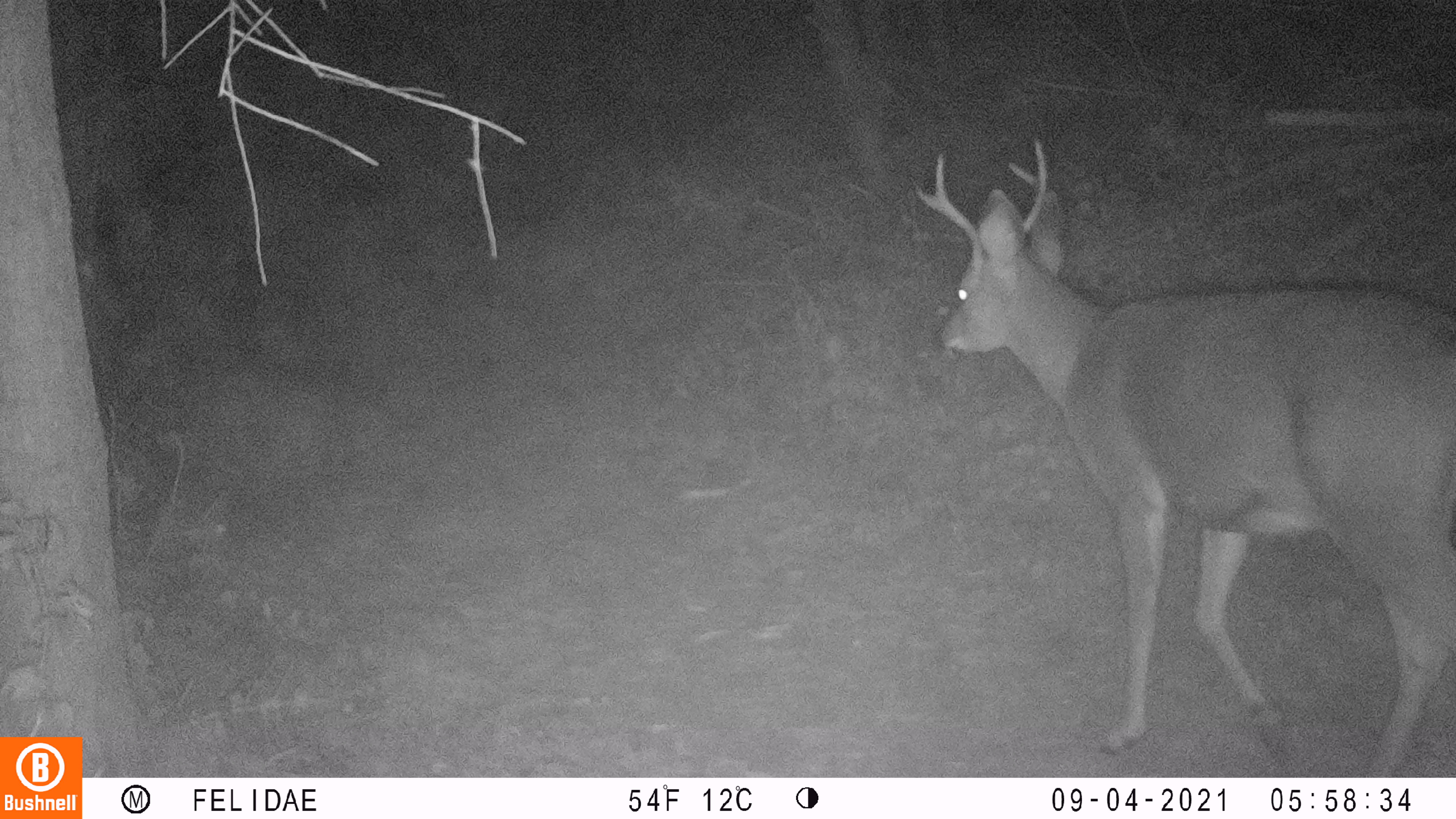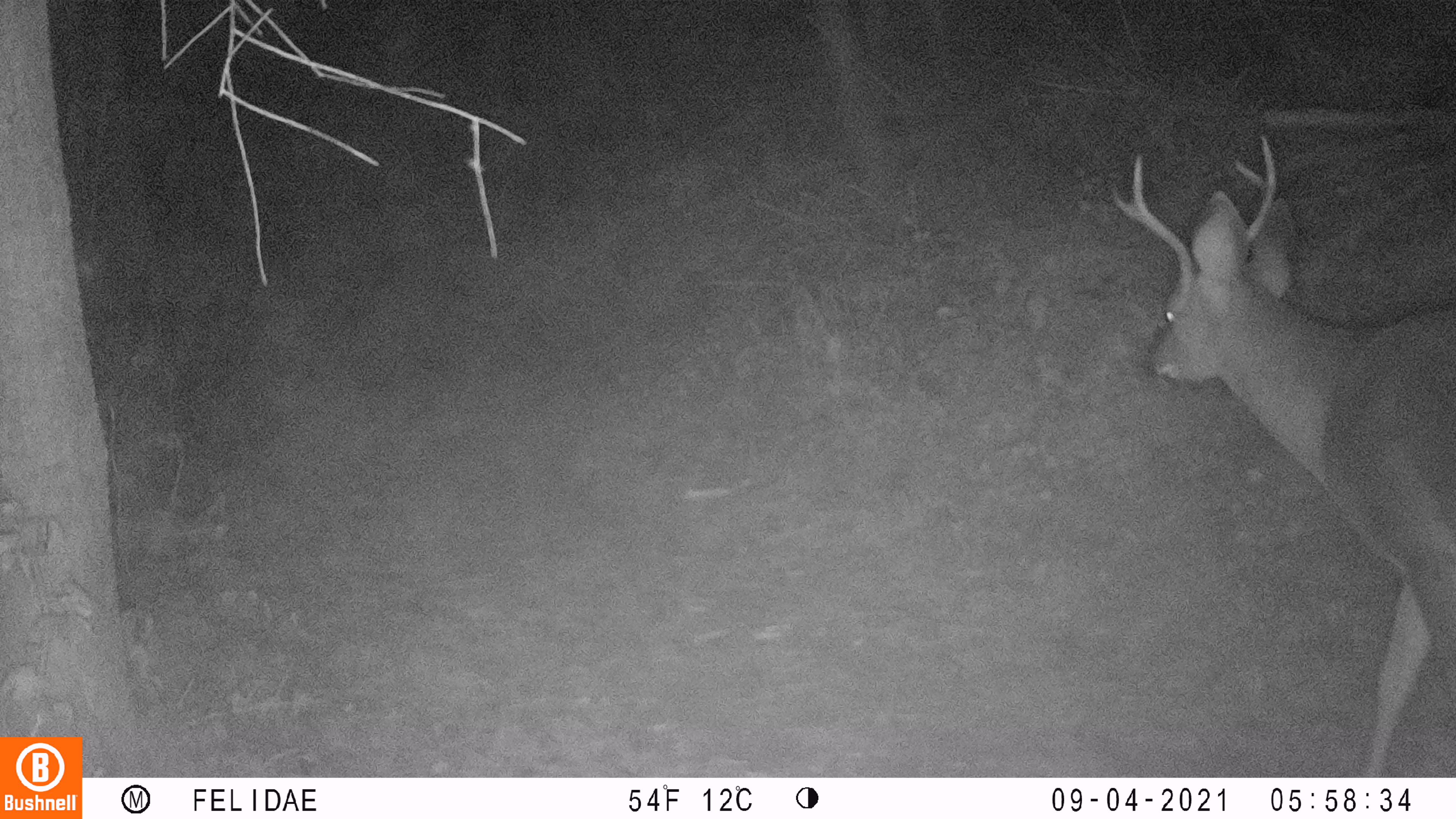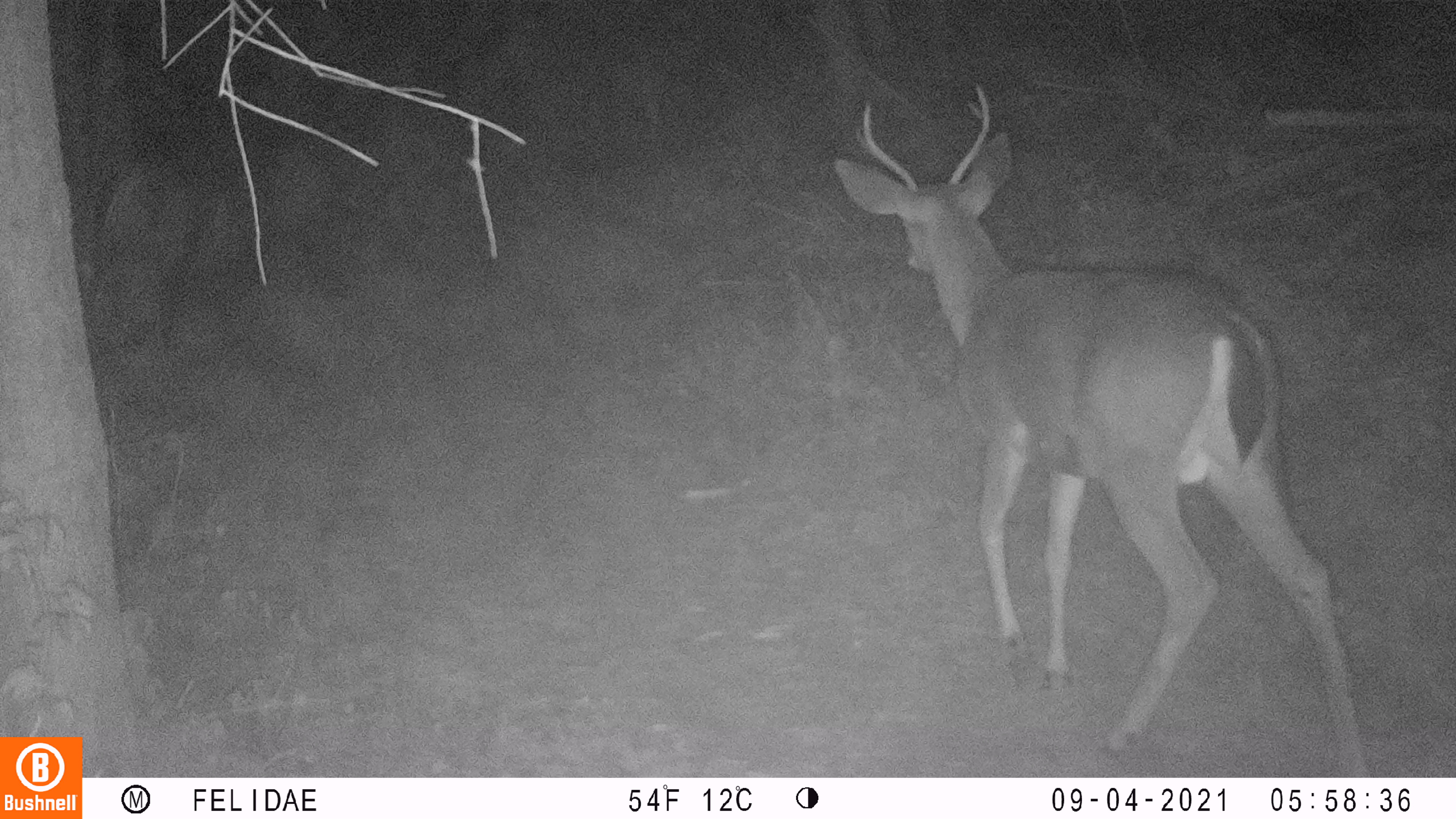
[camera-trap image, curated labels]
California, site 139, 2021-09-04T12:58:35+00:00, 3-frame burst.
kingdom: Animalia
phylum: Chordata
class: Mammalia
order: Artiodactyla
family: Cervidae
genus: Odocoileus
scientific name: Odocoileus hemionus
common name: mule deer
Mule deer (Odocoileus hemionus).